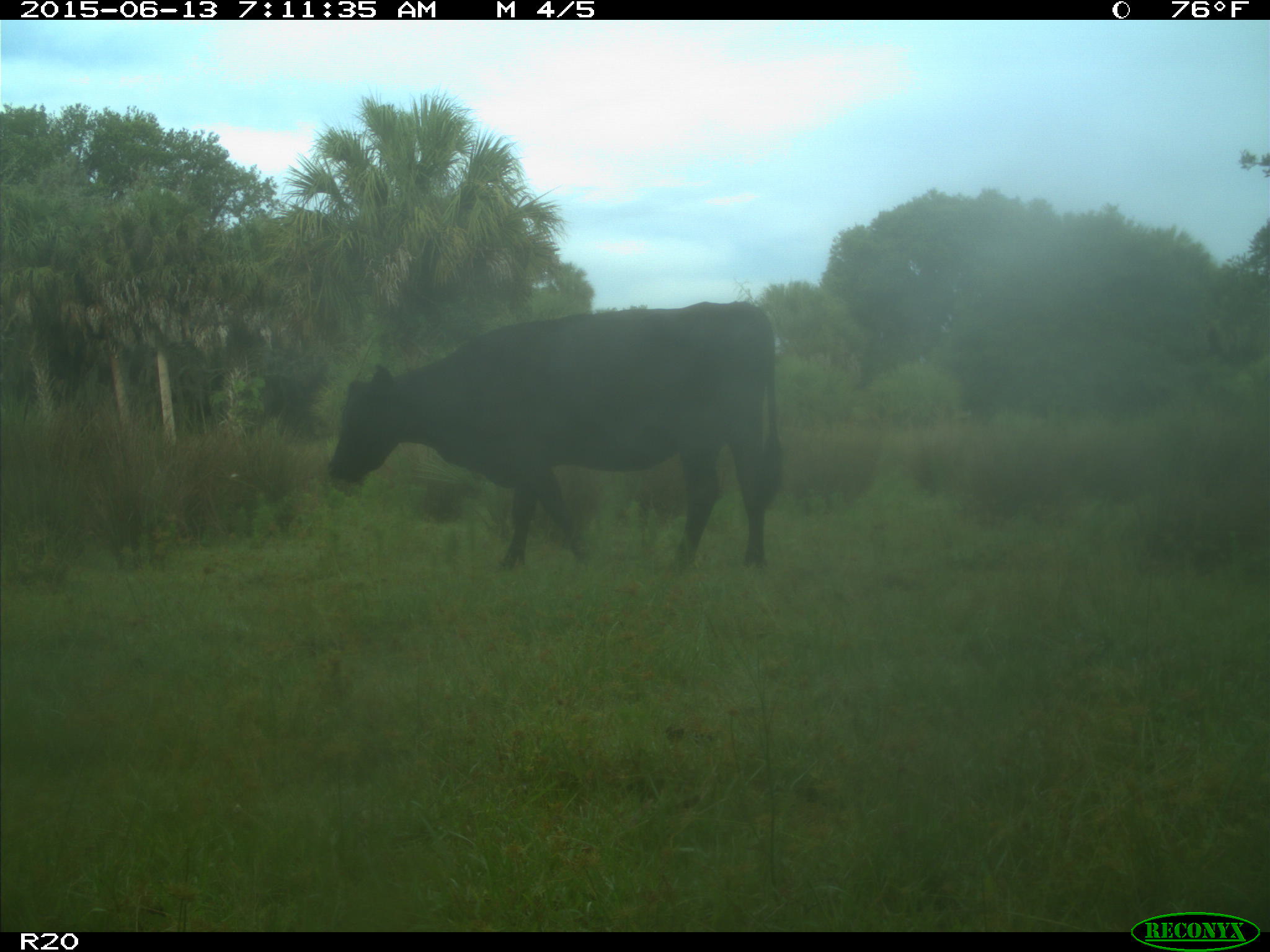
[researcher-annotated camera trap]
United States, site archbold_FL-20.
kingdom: Animalia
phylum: Chordata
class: Mammalia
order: Artiodactyla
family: Bovidae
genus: Bos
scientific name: Bos taurus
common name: domestic cow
Bos taurus (domestic cow).